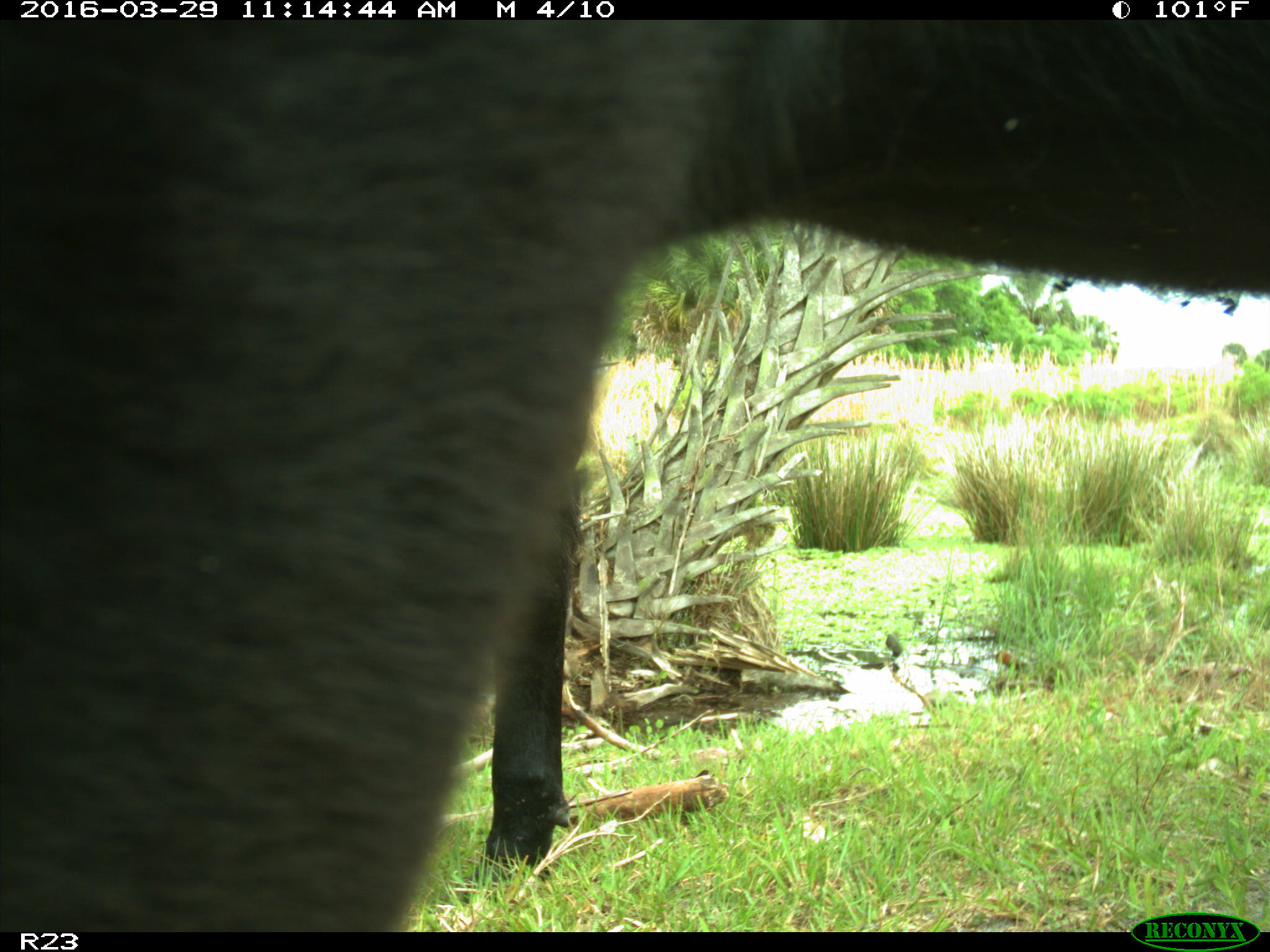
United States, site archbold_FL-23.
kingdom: Animalia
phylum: Chordata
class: Mammalia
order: Artiodactyla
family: Bovidae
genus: Bos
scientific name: Bos taurus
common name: domestic cow